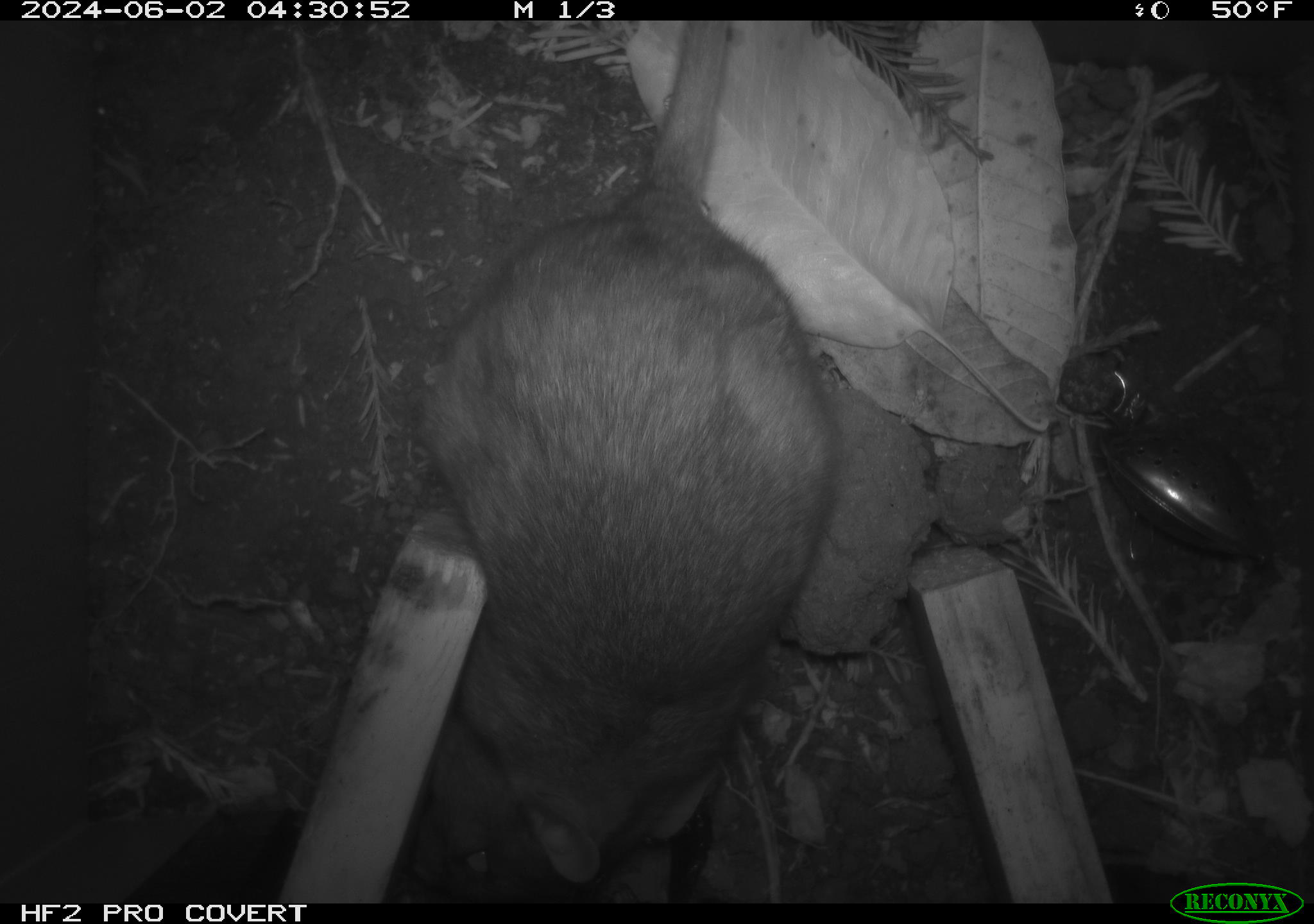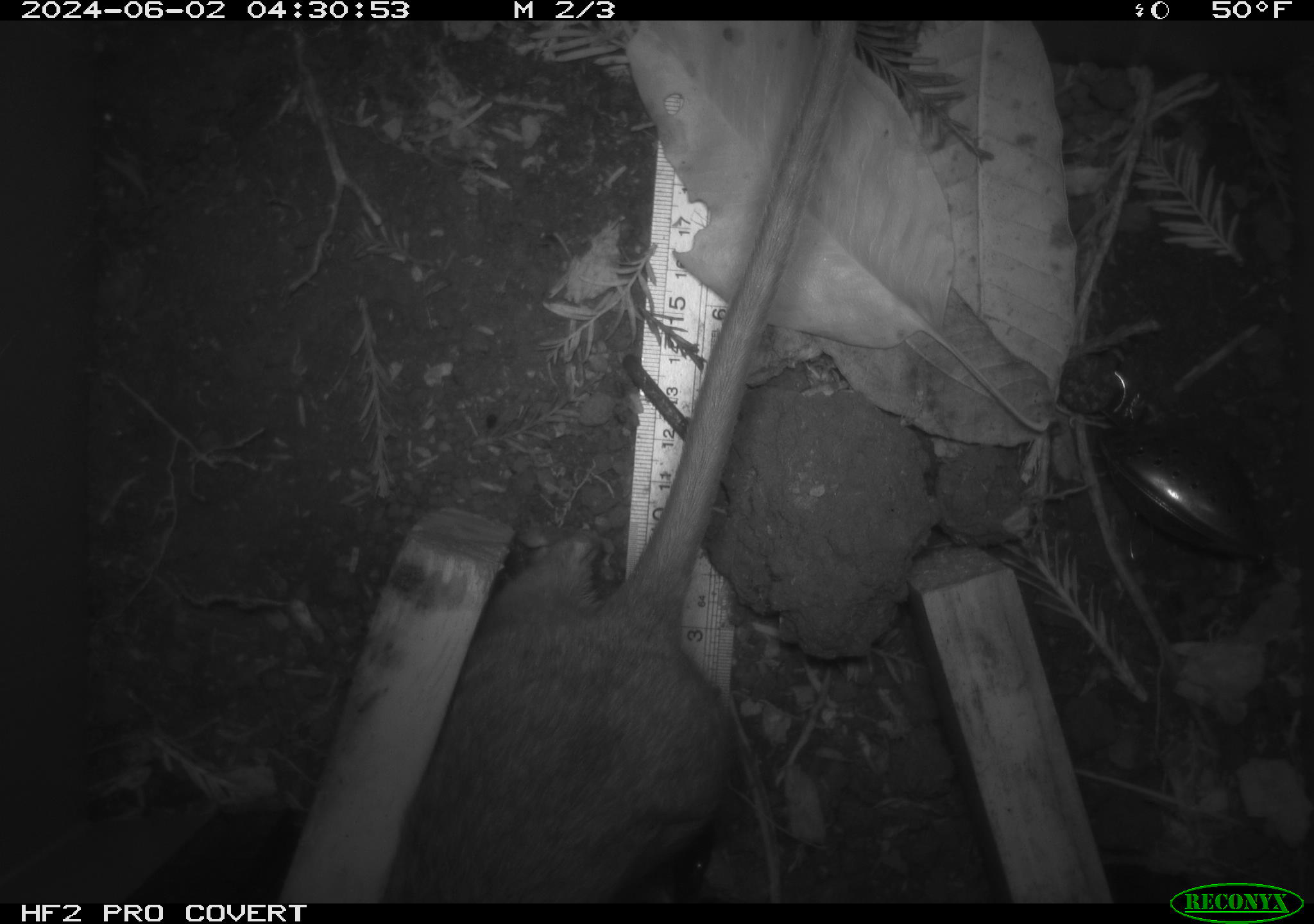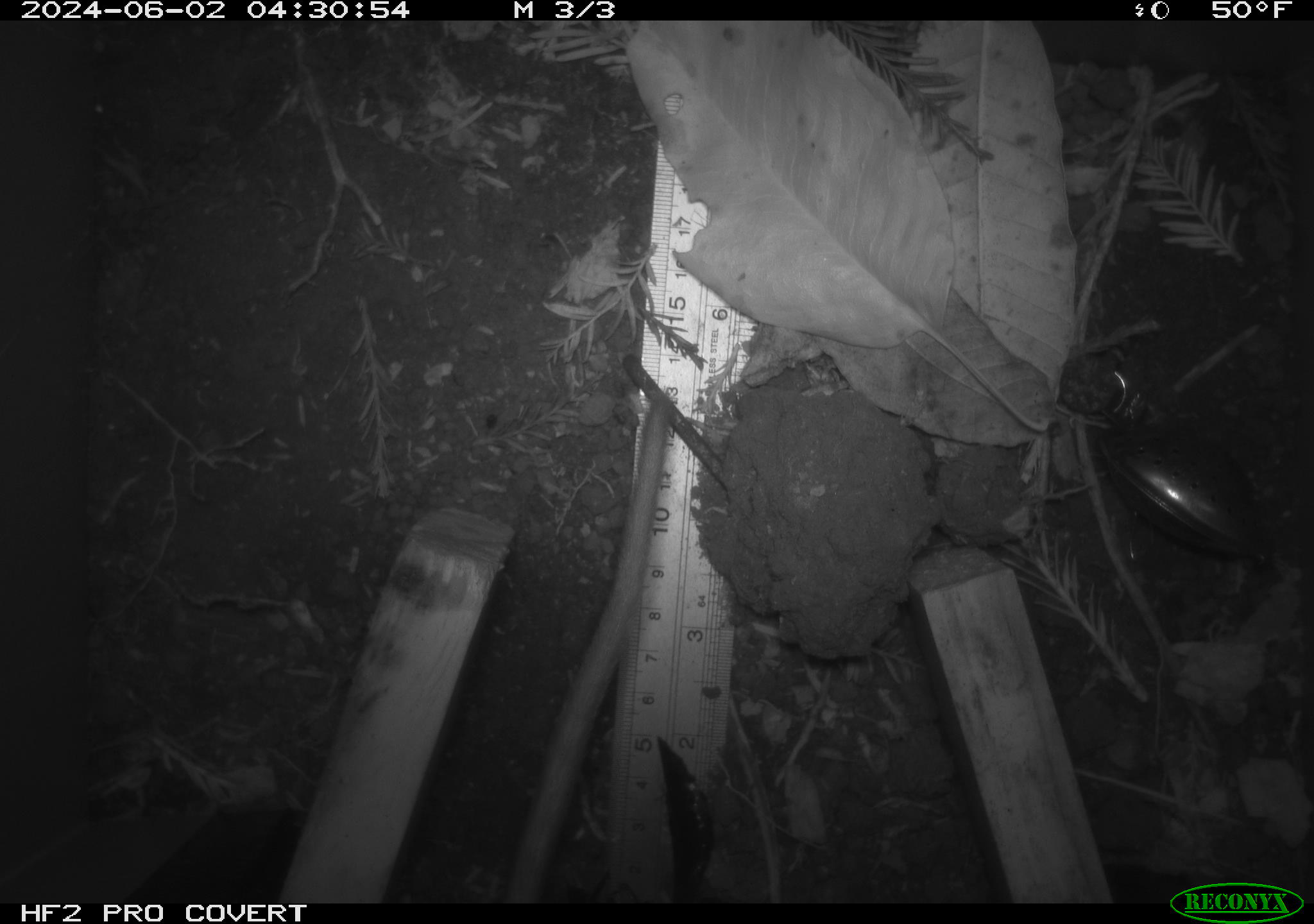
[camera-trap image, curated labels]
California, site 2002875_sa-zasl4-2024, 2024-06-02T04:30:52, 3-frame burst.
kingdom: Animalia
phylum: Chordata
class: Mammalia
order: Rodentia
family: Cricetidae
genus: Neotoma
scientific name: Neotoma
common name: pack rat or woodrat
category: neotoma species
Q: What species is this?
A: Neotoma species (pack rat or woodrat) (Neotoma).